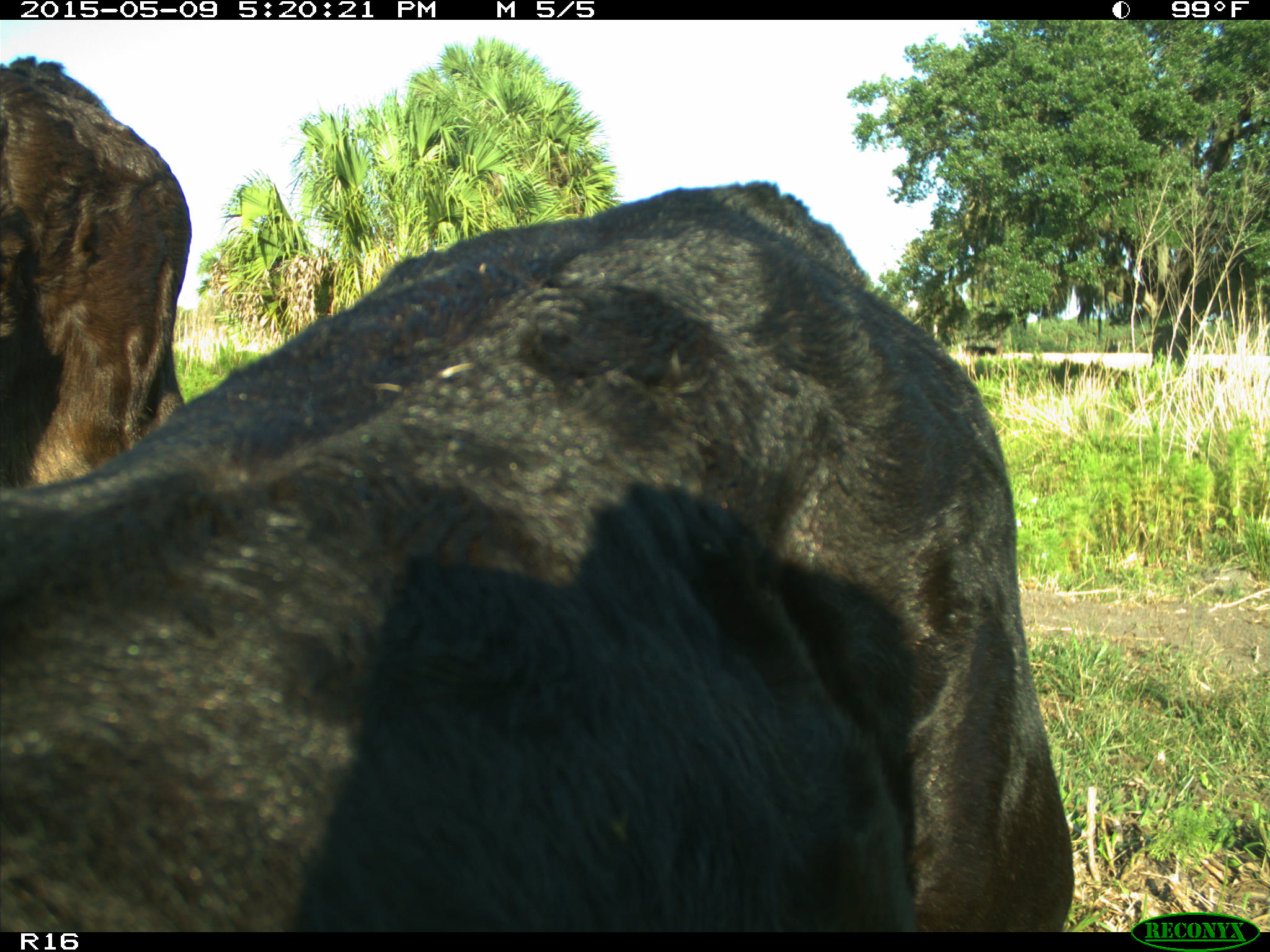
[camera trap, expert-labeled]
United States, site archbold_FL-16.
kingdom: Animalia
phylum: Chordata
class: Mammalia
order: Artiodactyla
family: Suidae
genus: Sus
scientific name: Sus scrofa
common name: wild boar